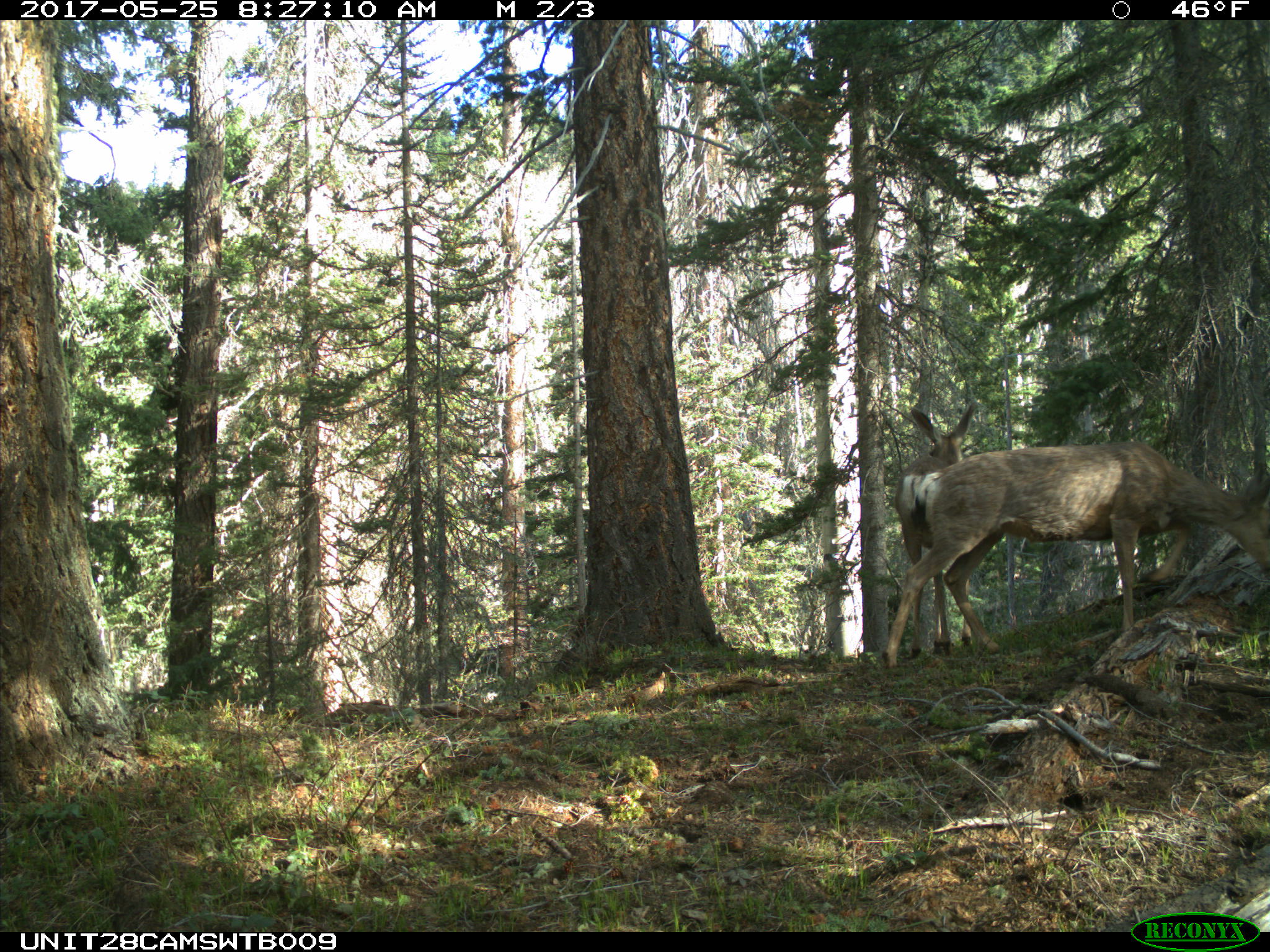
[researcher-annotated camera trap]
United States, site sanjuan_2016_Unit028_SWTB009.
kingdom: Animalia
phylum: Chordata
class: Mammalia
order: Artiodactyla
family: Cervidae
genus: Odocoileus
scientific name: Odocoileus hemionus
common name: mule deer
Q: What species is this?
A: Odocoileus hemionus (mule deer).